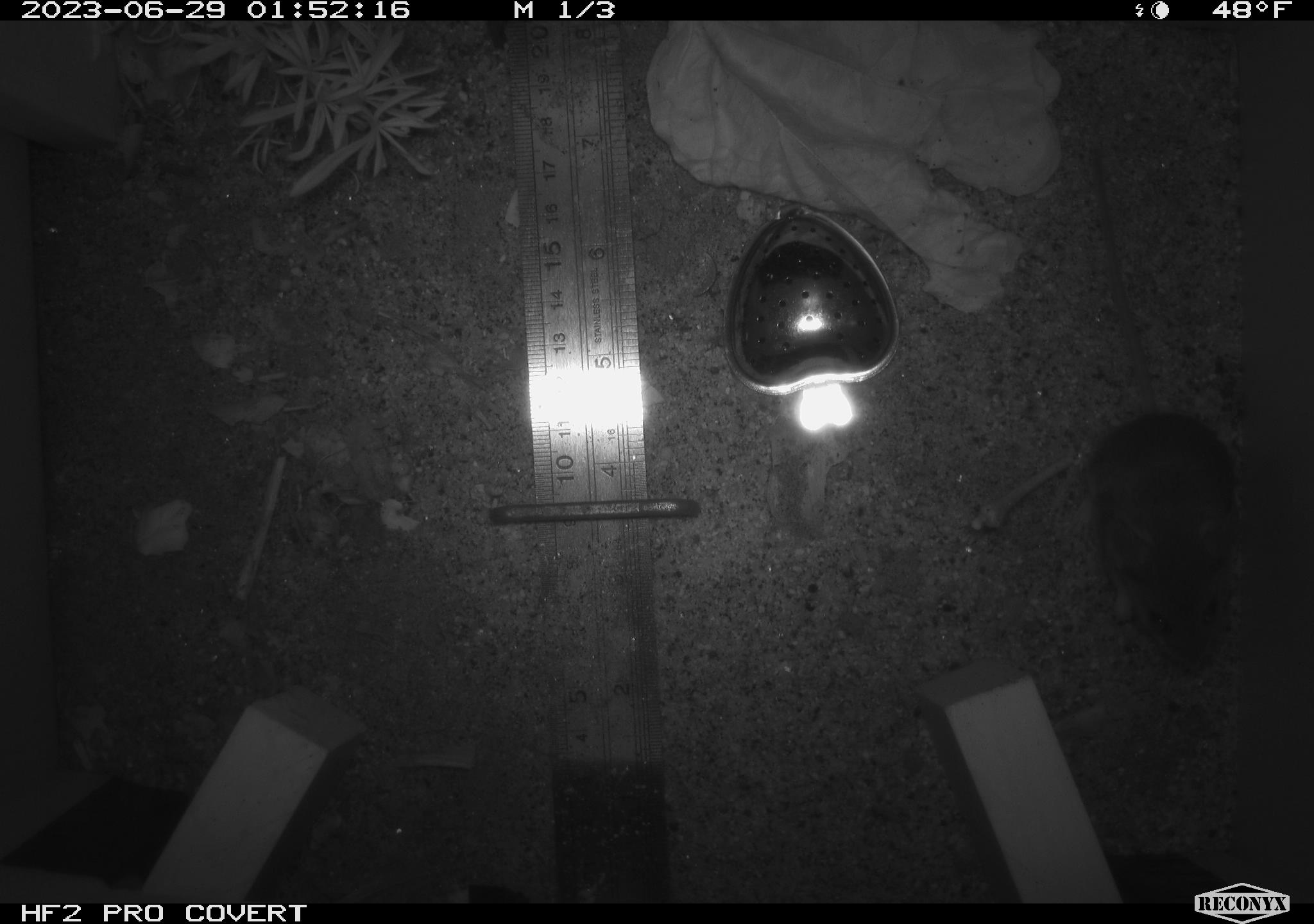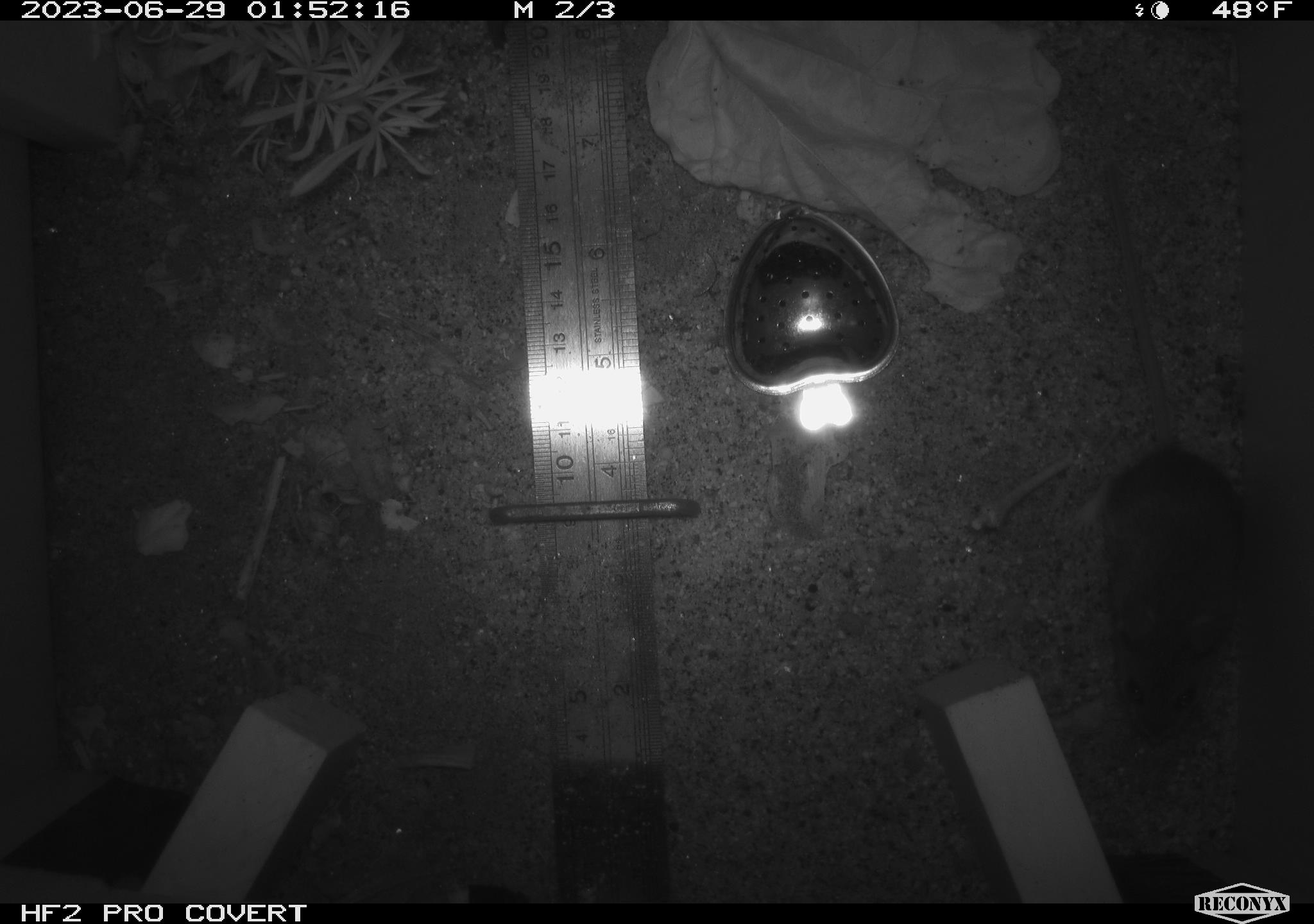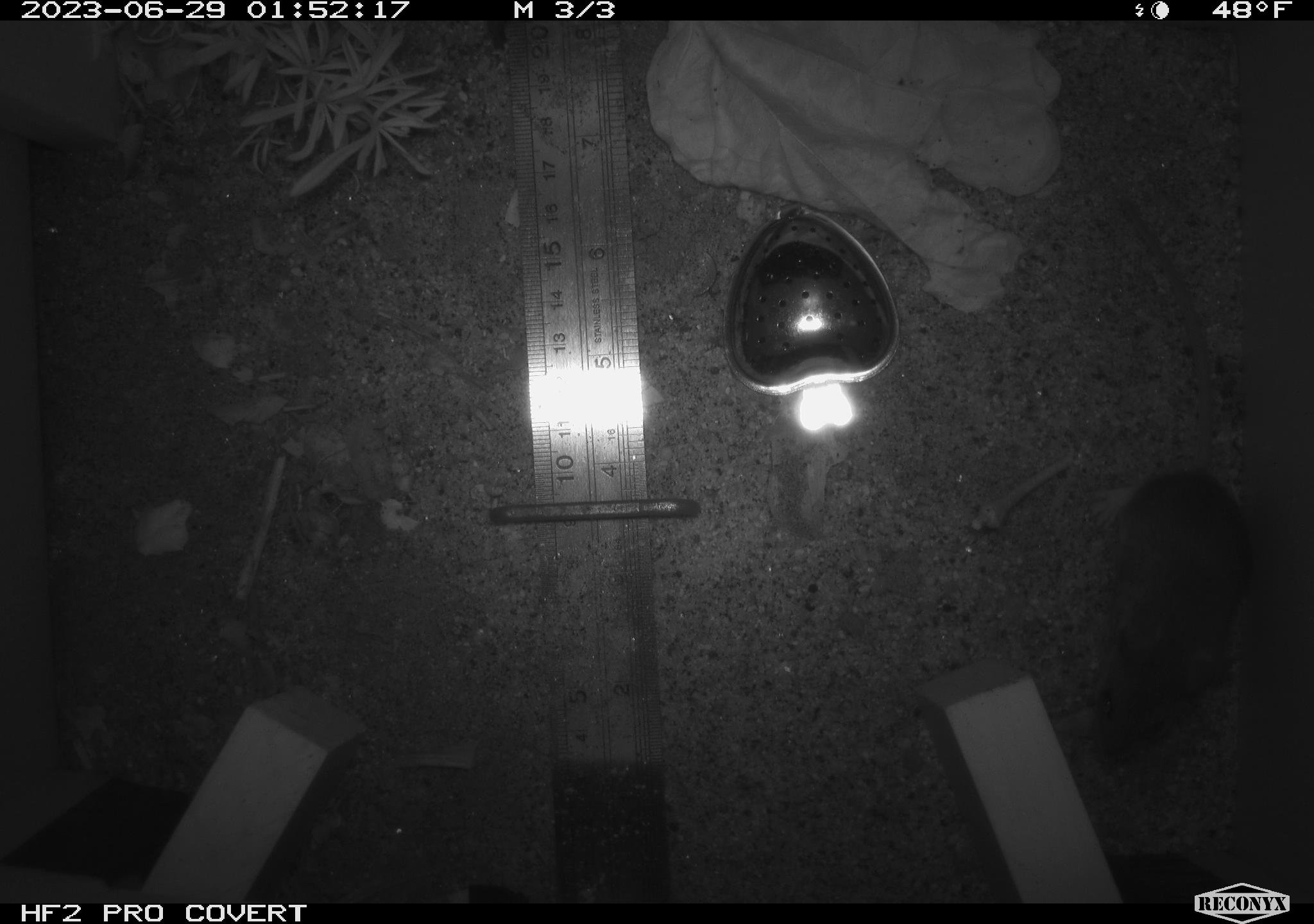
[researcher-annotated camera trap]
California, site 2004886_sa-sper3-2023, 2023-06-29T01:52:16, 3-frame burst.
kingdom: Animalia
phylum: Chordata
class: Mammalia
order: Rodentia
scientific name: Rodentia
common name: mouse species